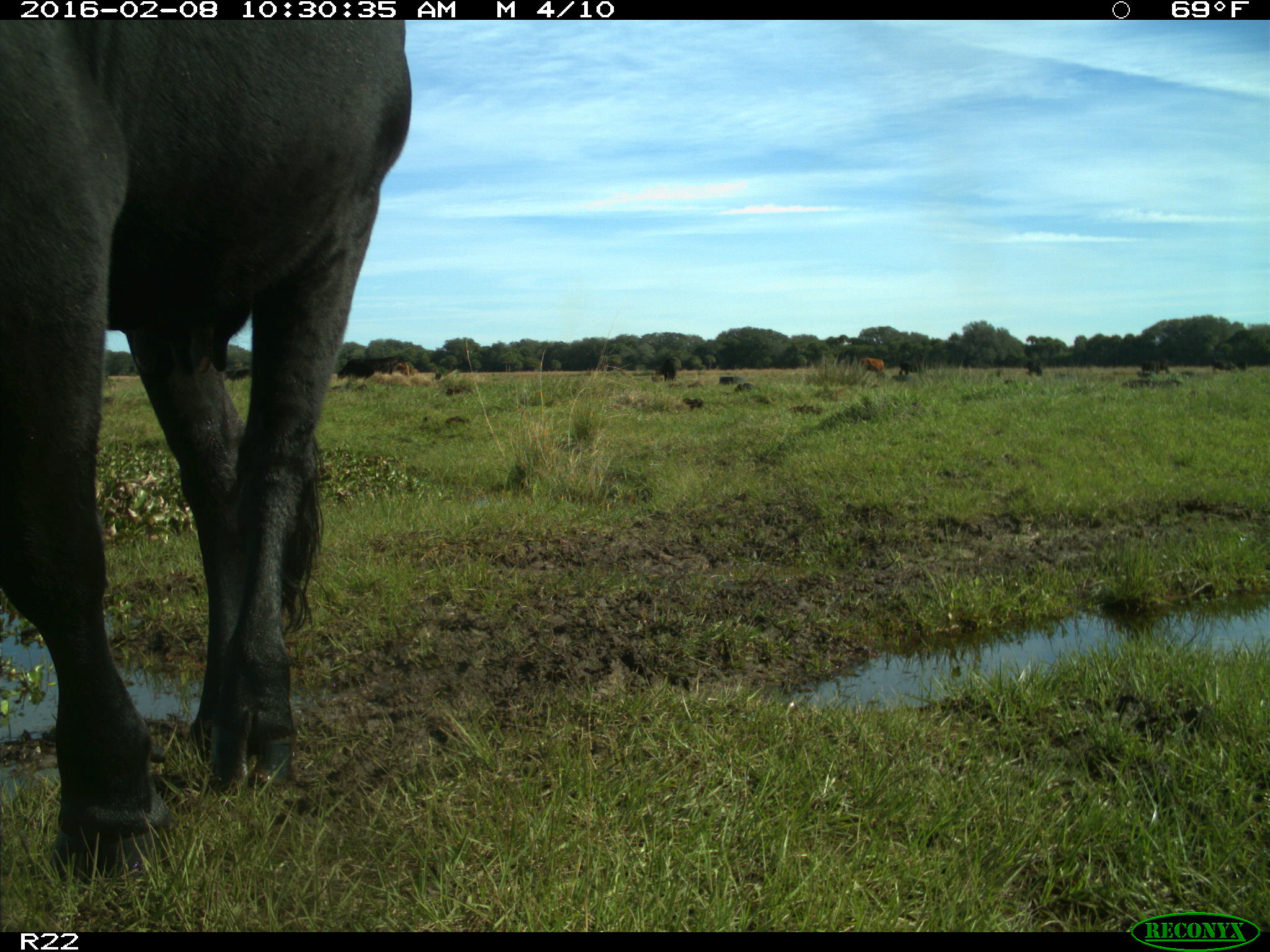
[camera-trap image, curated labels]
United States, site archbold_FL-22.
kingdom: Animalia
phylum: Chordata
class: Mammalia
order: Artiodactyla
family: Bovidae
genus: Bos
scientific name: Bos taurus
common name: domestic cow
Bos taurus (domestic cow).